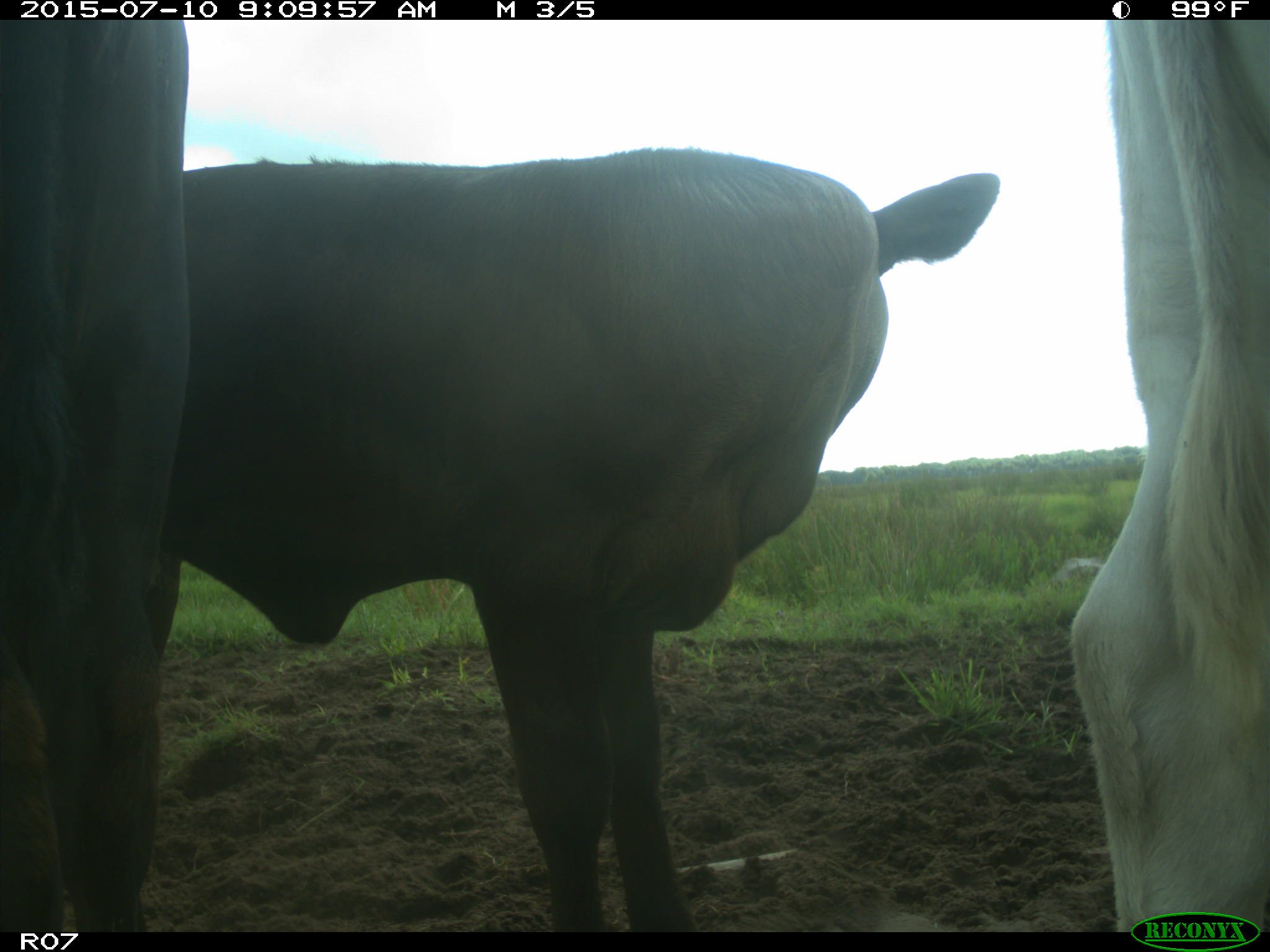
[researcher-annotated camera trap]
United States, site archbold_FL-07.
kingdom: Animalia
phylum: Chordata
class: Mammalia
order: Artiodactyla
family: Bovidae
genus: Bos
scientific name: Bos taurus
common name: domestic cow